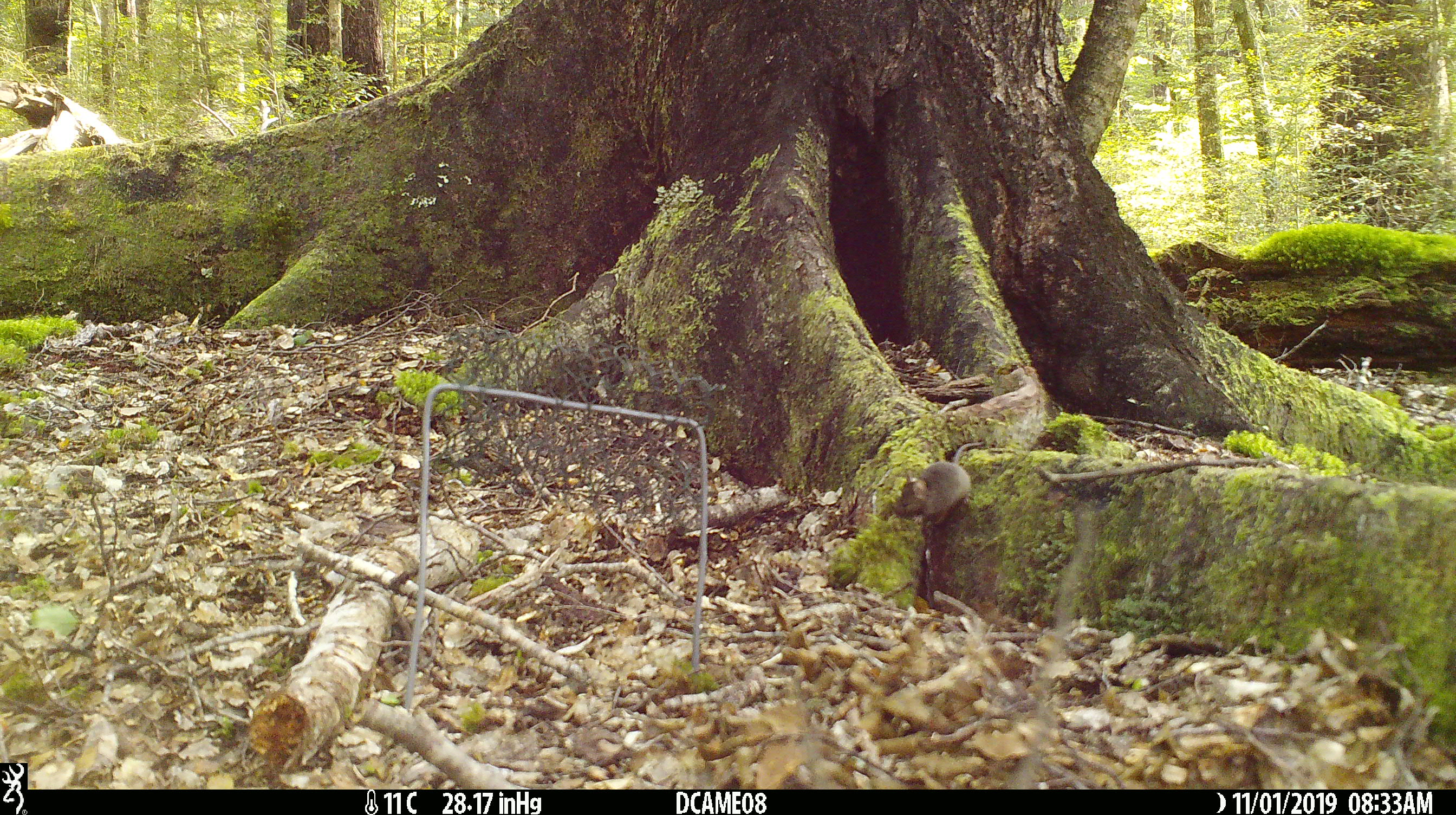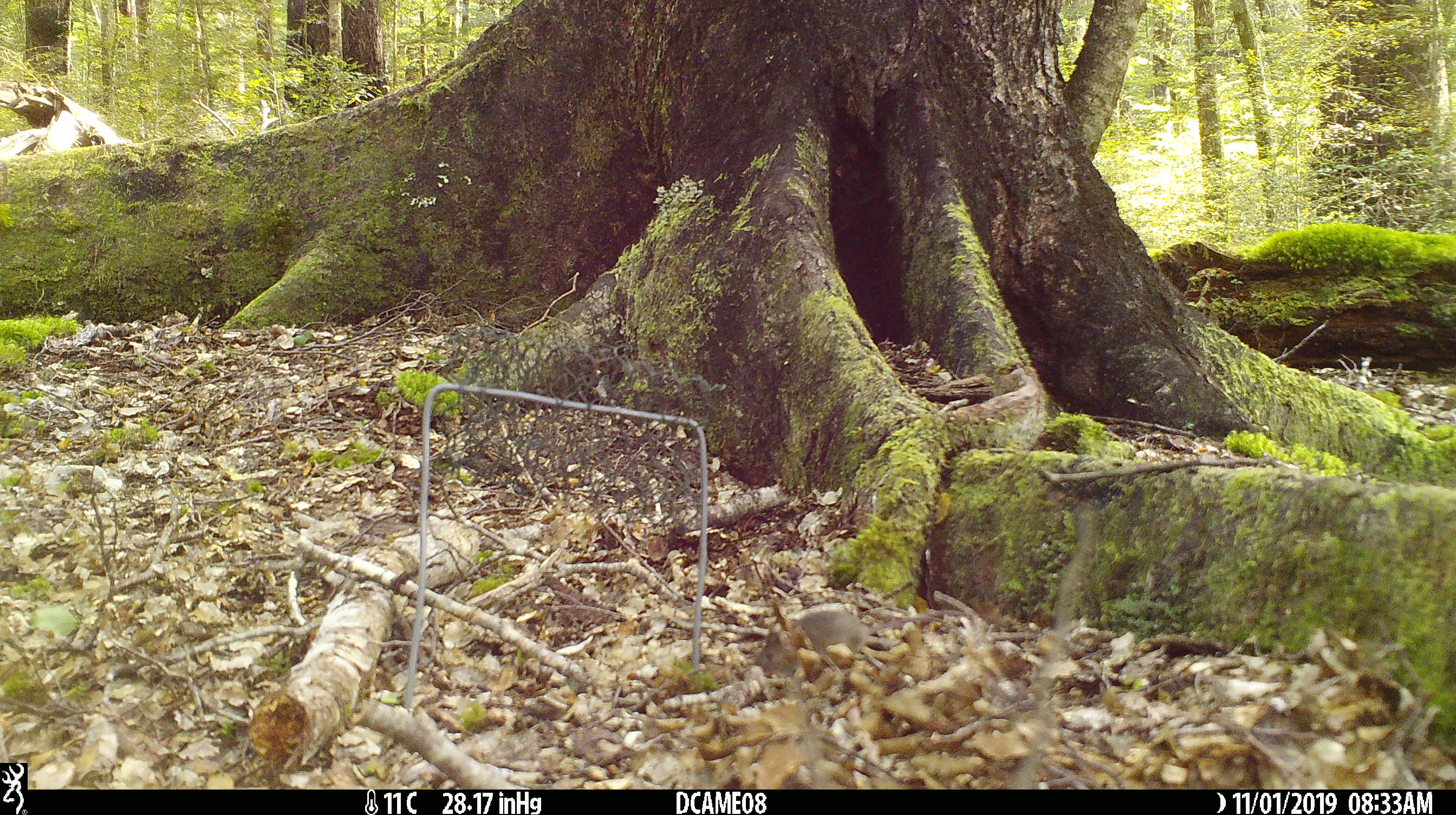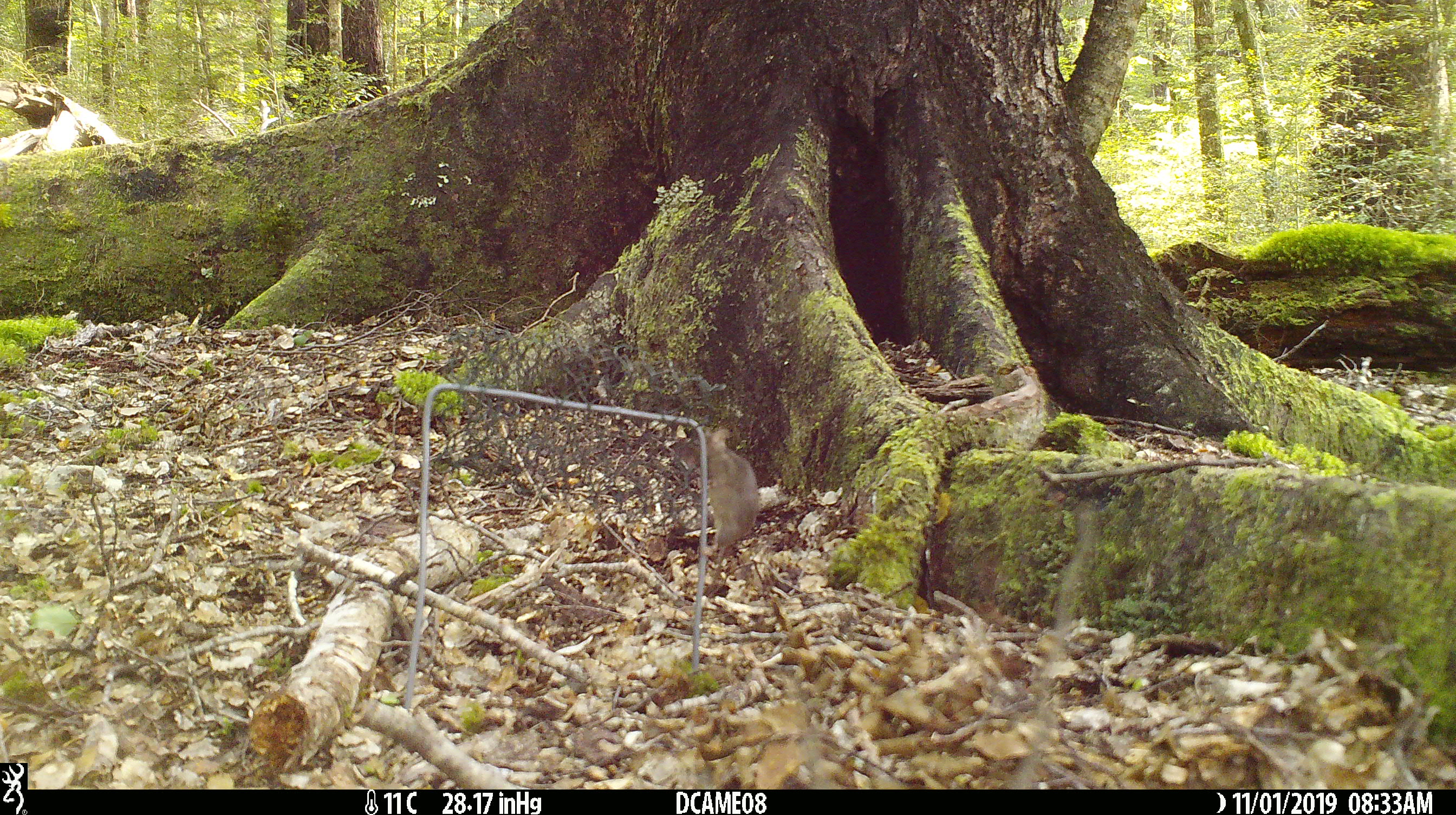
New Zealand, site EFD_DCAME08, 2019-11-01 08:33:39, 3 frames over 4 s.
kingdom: Animalia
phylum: Chordata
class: Mammalia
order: Rodentia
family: Muridae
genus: Mus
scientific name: Mus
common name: mouse